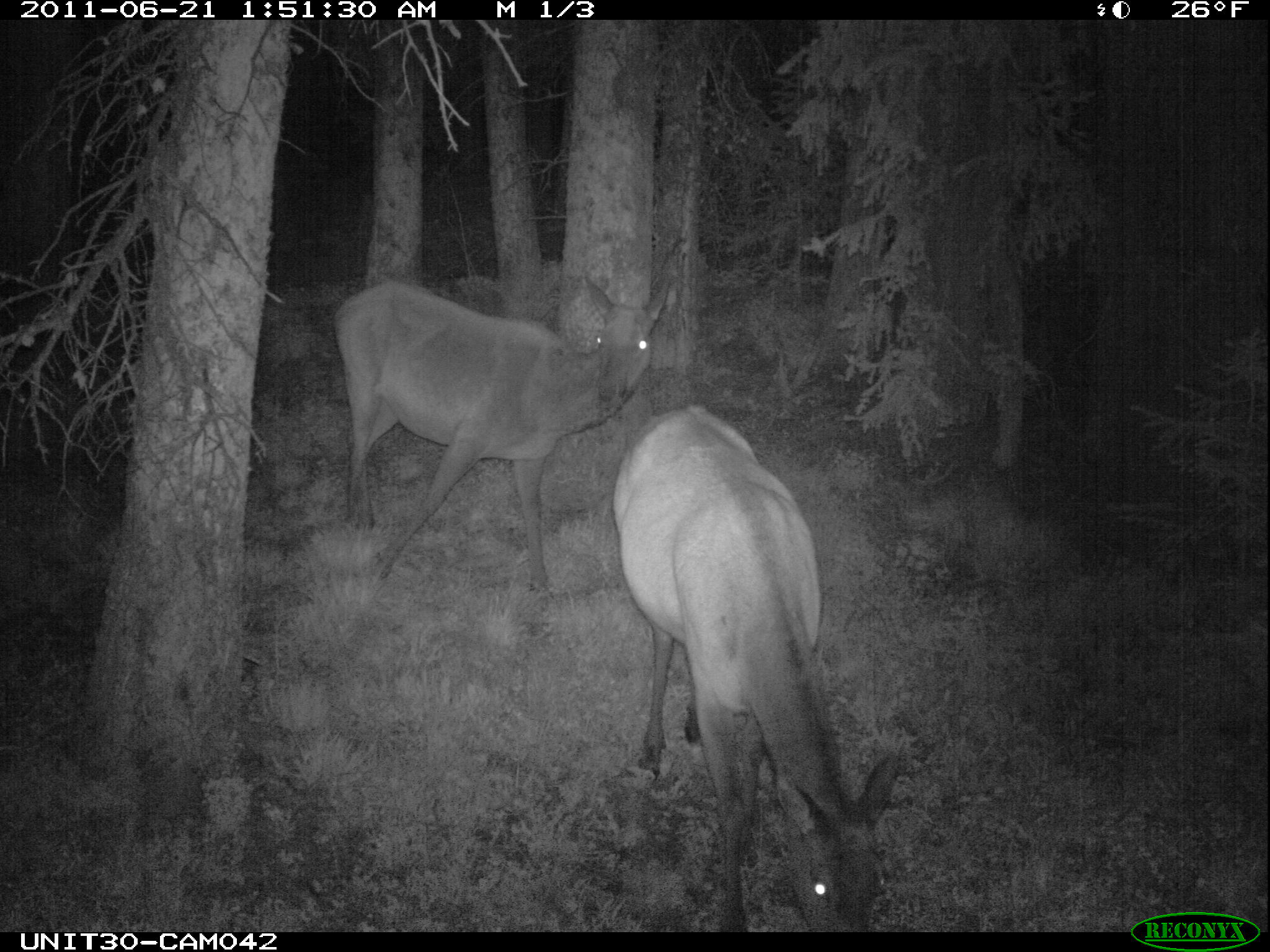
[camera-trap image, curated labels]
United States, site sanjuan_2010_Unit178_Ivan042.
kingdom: Animalia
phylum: Chordata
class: Mammalia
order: Artiodactyla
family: Cervidae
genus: Cervus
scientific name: Cervus elaphus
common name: red deer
Cervus elaphus (red deer).